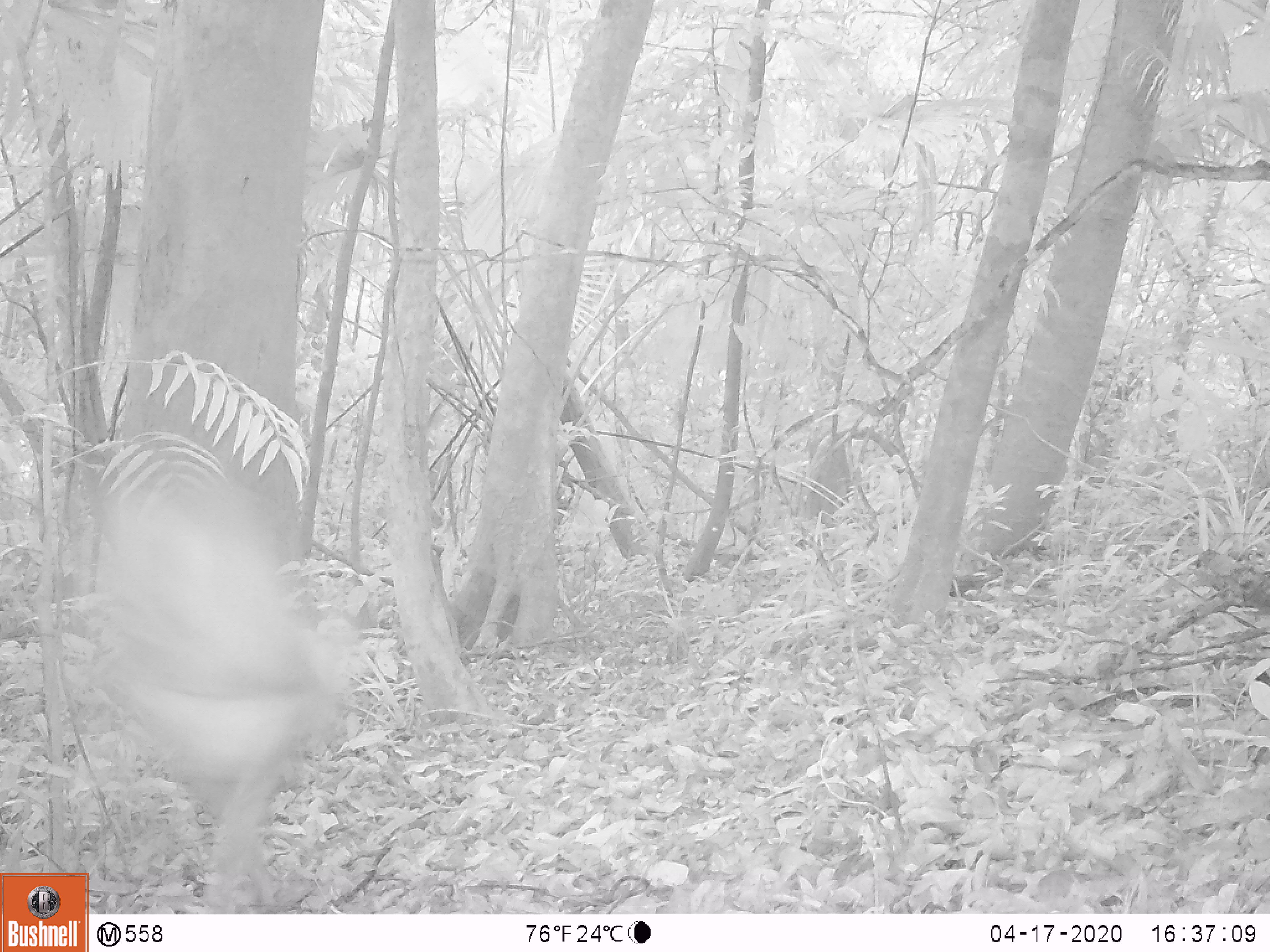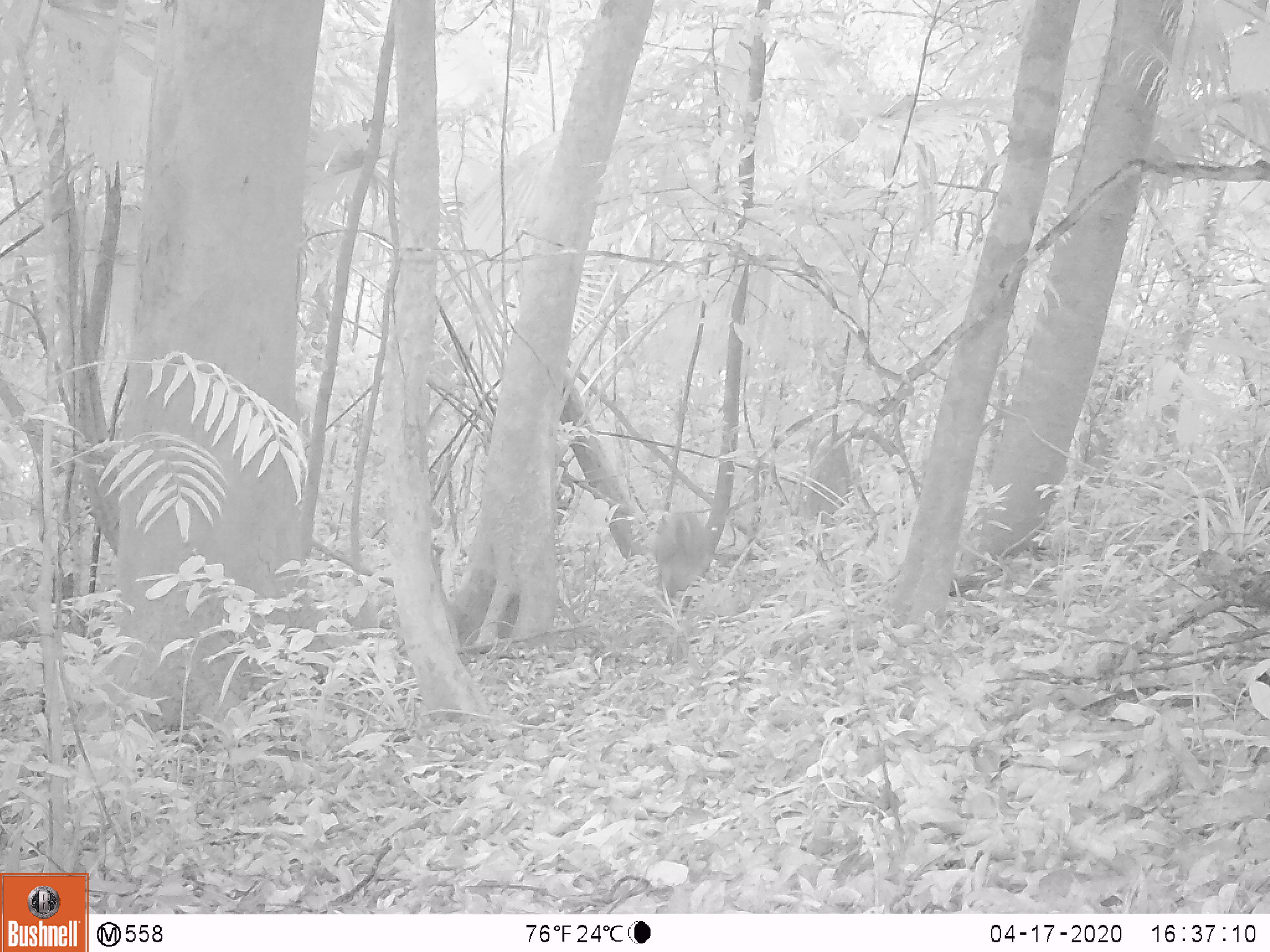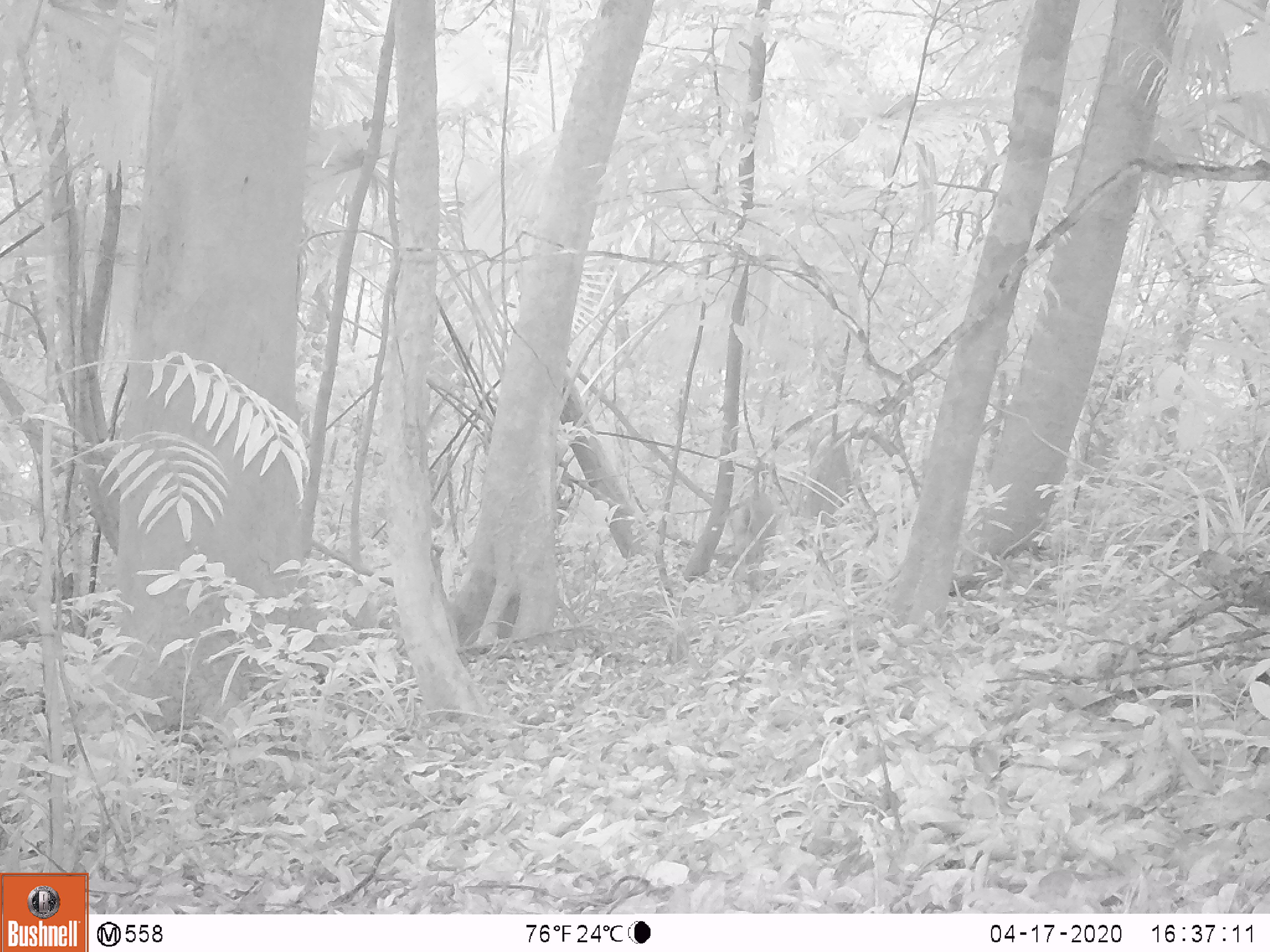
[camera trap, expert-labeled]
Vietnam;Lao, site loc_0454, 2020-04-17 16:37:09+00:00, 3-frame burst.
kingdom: Animalia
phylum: Chordata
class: Mammalia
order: Artiodactyla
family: Cervidae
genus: Muntiacus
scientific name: Muntiacus vuquangensis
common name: large-antlered muntjac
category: large antlered muntjac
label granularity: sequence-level